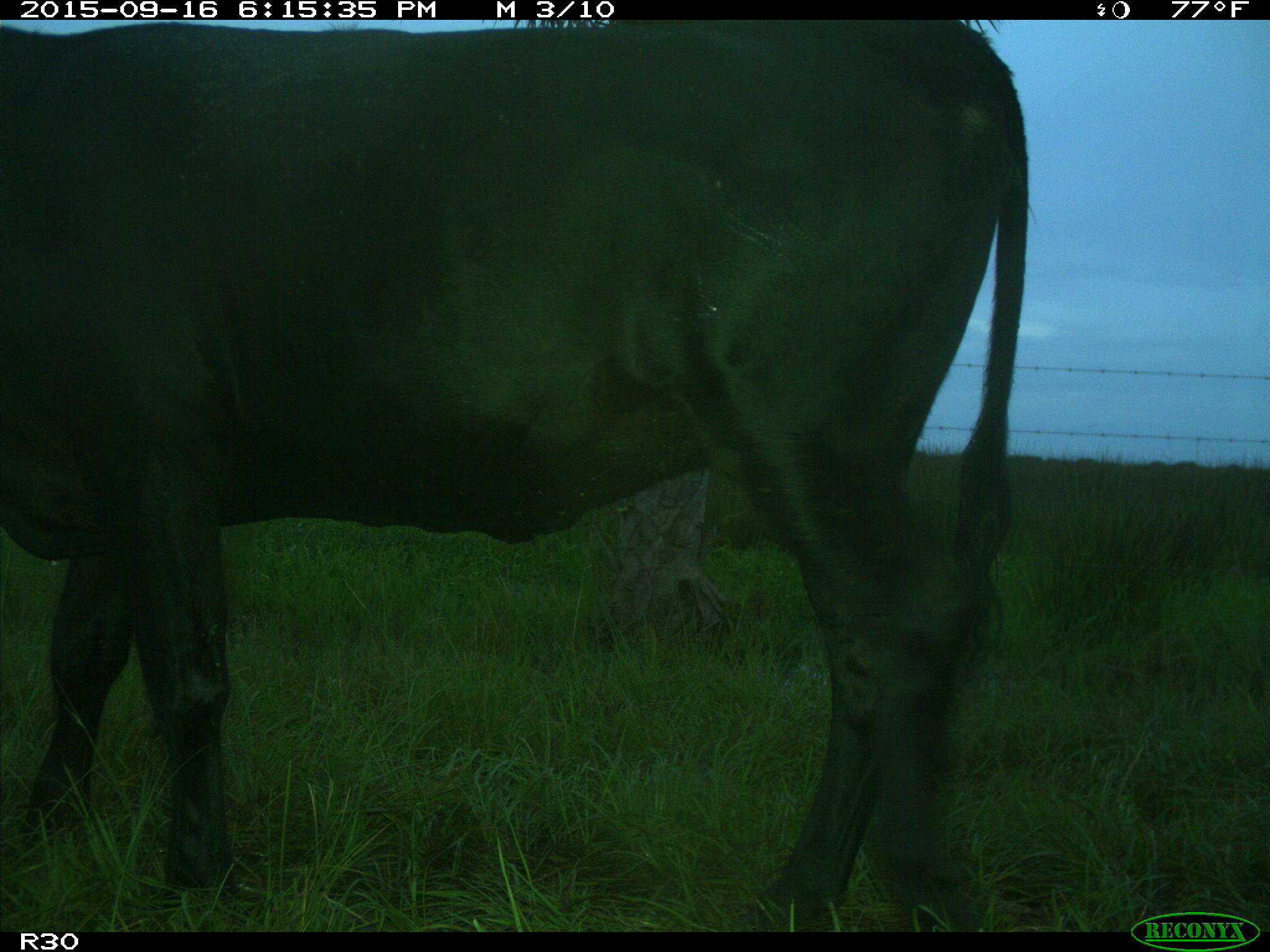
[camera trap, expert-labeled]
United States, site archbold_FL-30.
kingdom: Animalia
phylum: Chordata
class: Mammalia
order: Artiodactyla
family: Bovidae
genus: Bos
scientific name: Bos taurus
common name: domestic cow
Bos taurus (domestic cow).